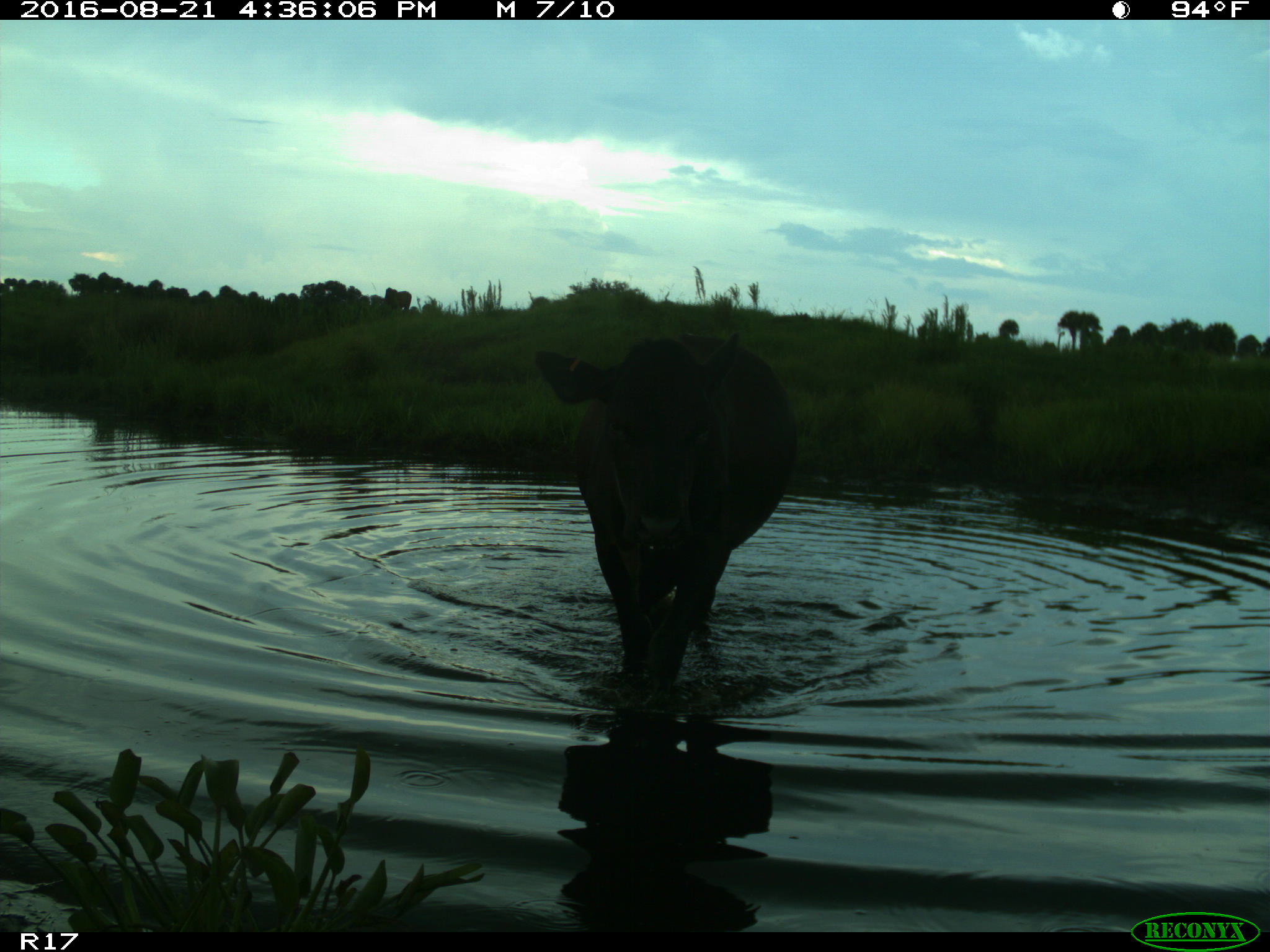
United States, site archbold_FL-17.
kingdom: Animalia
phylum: Chordata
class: Mammalia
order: Artiodactyla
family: Bovidae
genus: Bos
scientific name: Bos taurus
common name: domestic cow